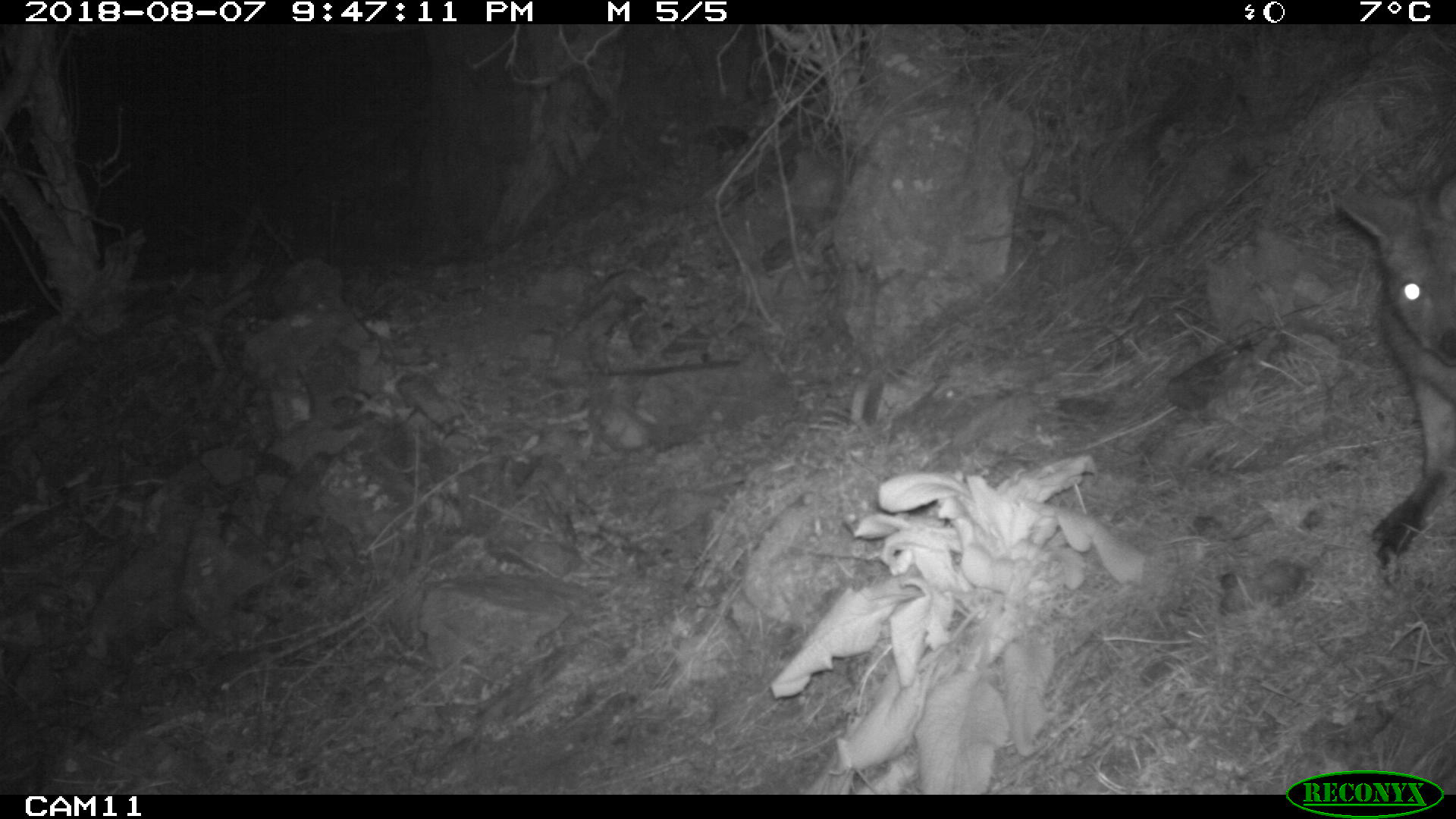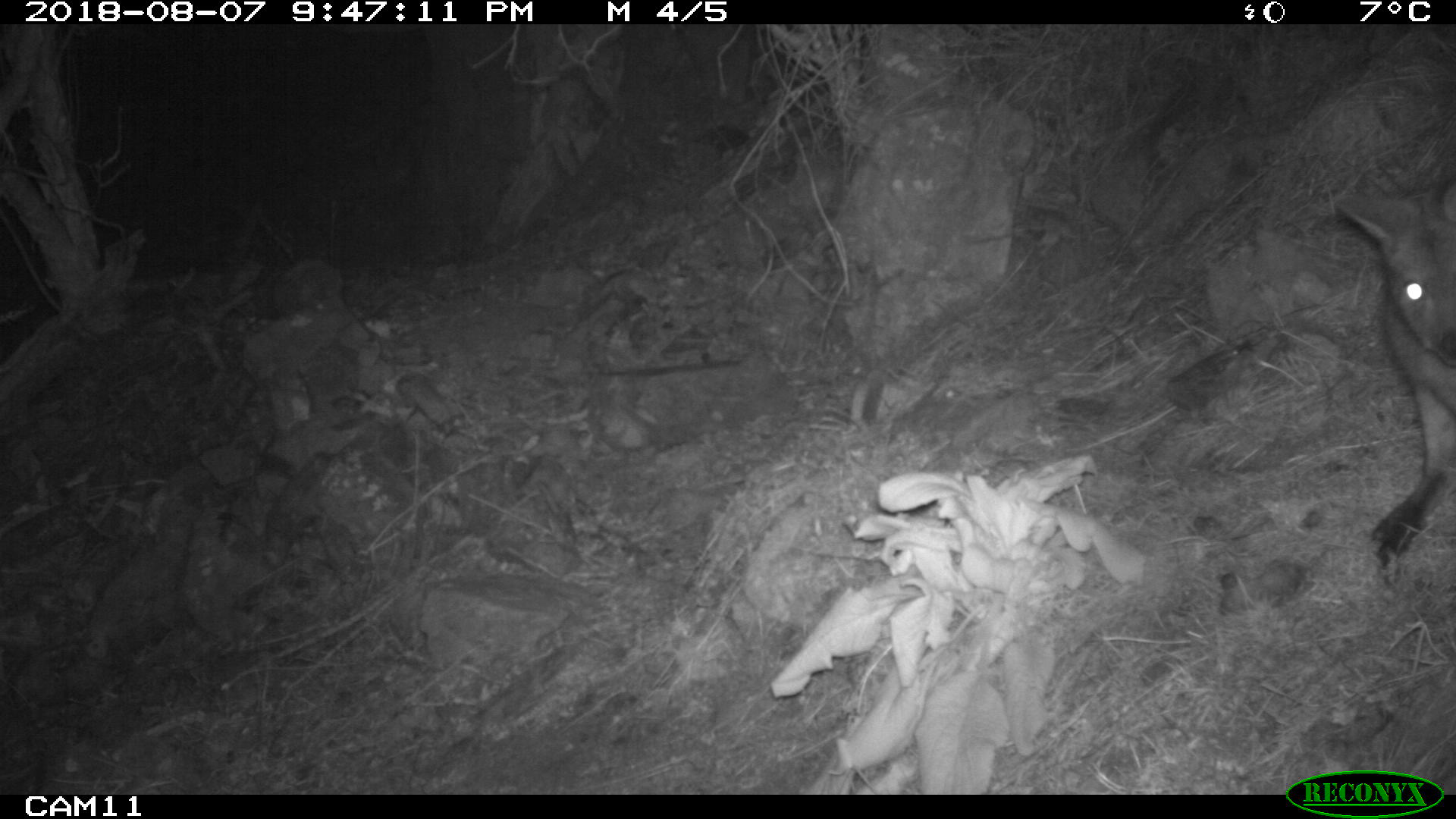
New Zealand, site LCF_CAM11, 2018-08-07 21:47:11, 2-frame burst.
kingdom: Animalia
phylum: Chordata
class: Mammalia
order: Diprotodontia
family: Macropodidae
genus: Notamacropus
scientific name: Notamacropus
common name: wallaby